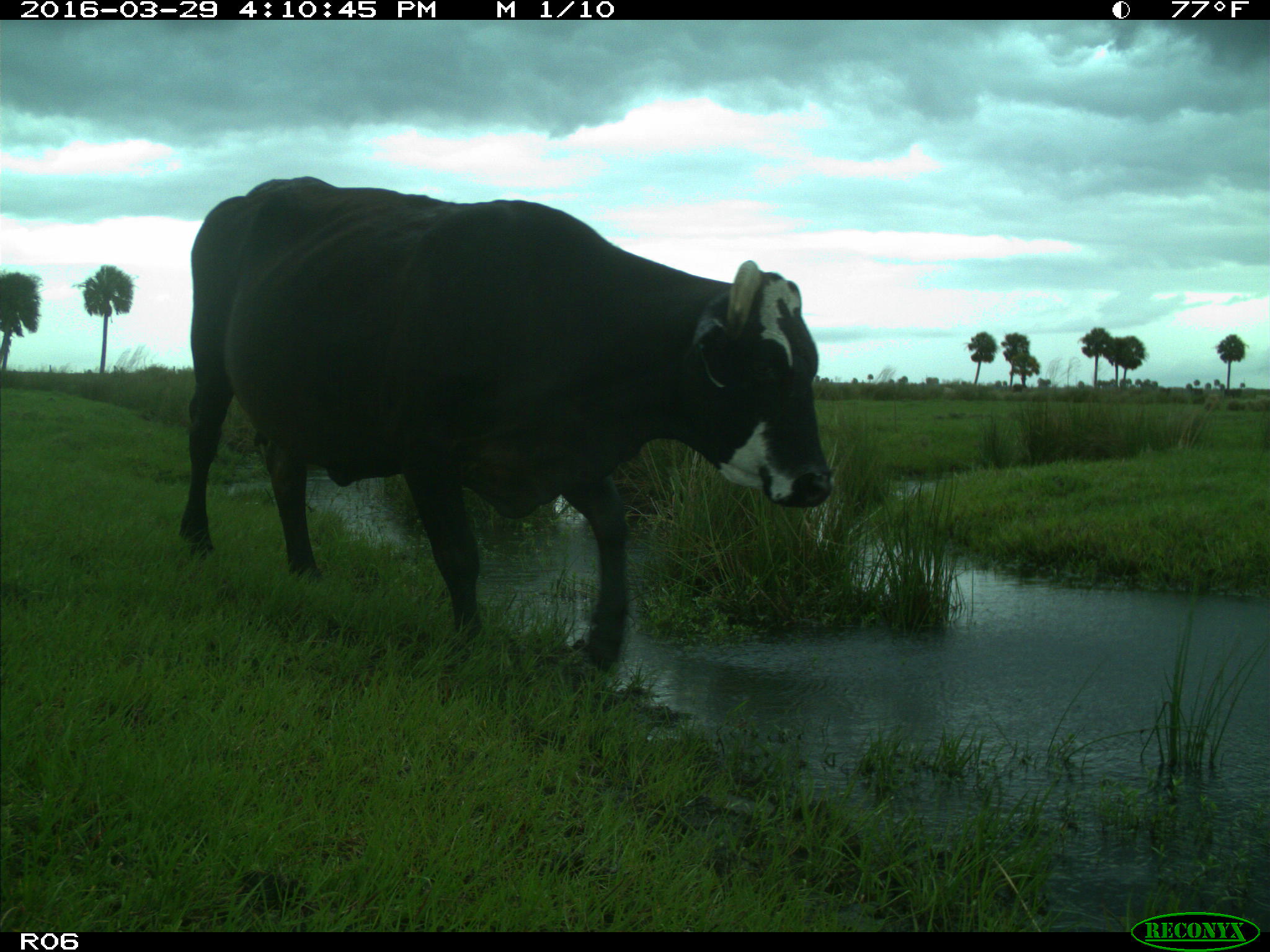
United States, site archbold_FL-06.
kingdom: Animalia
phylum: Chordata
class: Mammalia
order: Artiodactyla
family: Bovidae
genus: Bos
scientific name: Bos taurus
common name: domestic cow